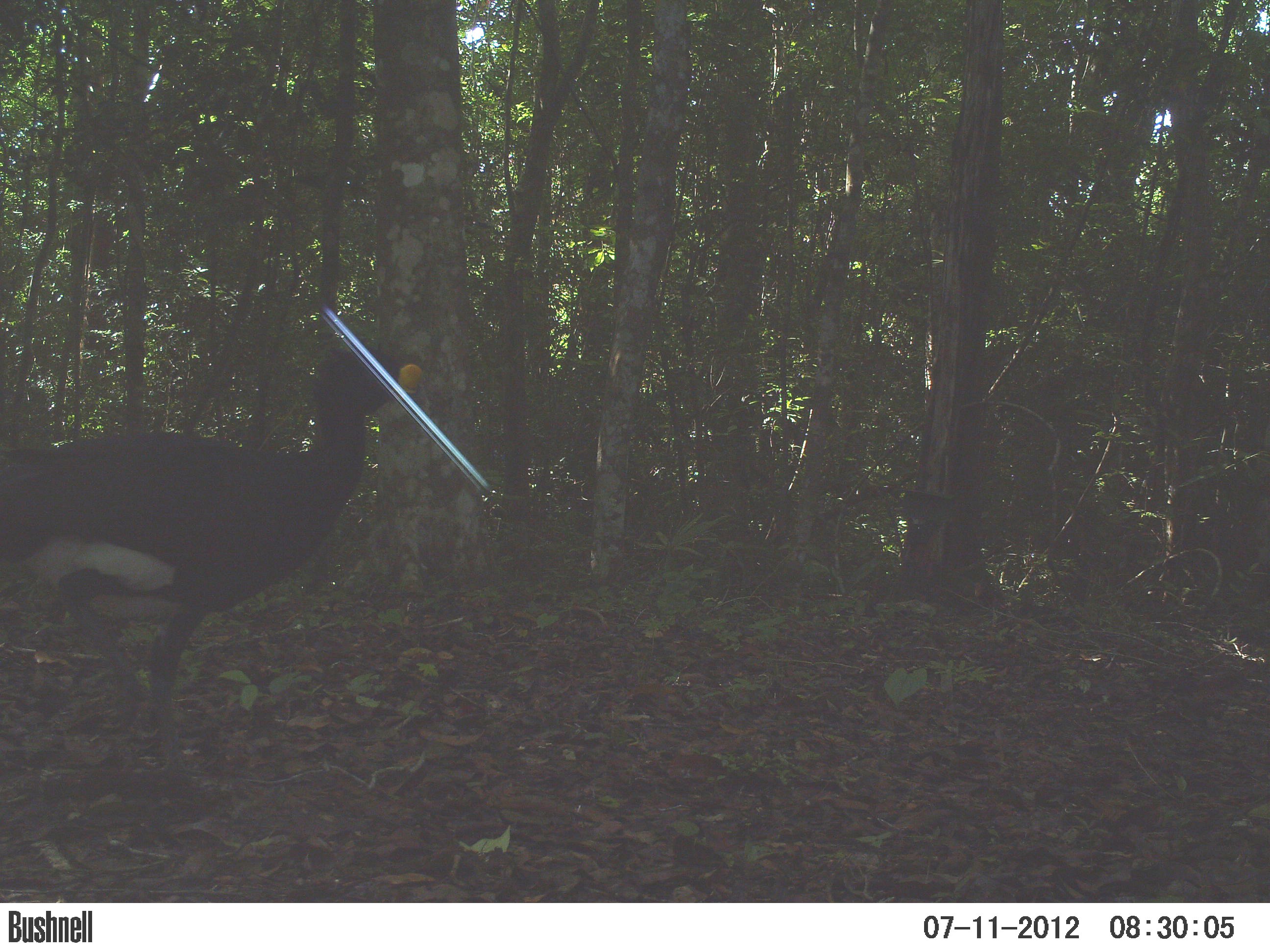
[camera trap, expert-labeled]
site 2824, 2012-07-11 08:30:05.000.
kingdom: Animalia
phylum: Chordata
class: Aves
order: Galliformes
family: Cracidae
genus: Crax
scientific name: Crax rubra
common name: great curassow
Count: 1.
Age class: adult.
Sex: male.